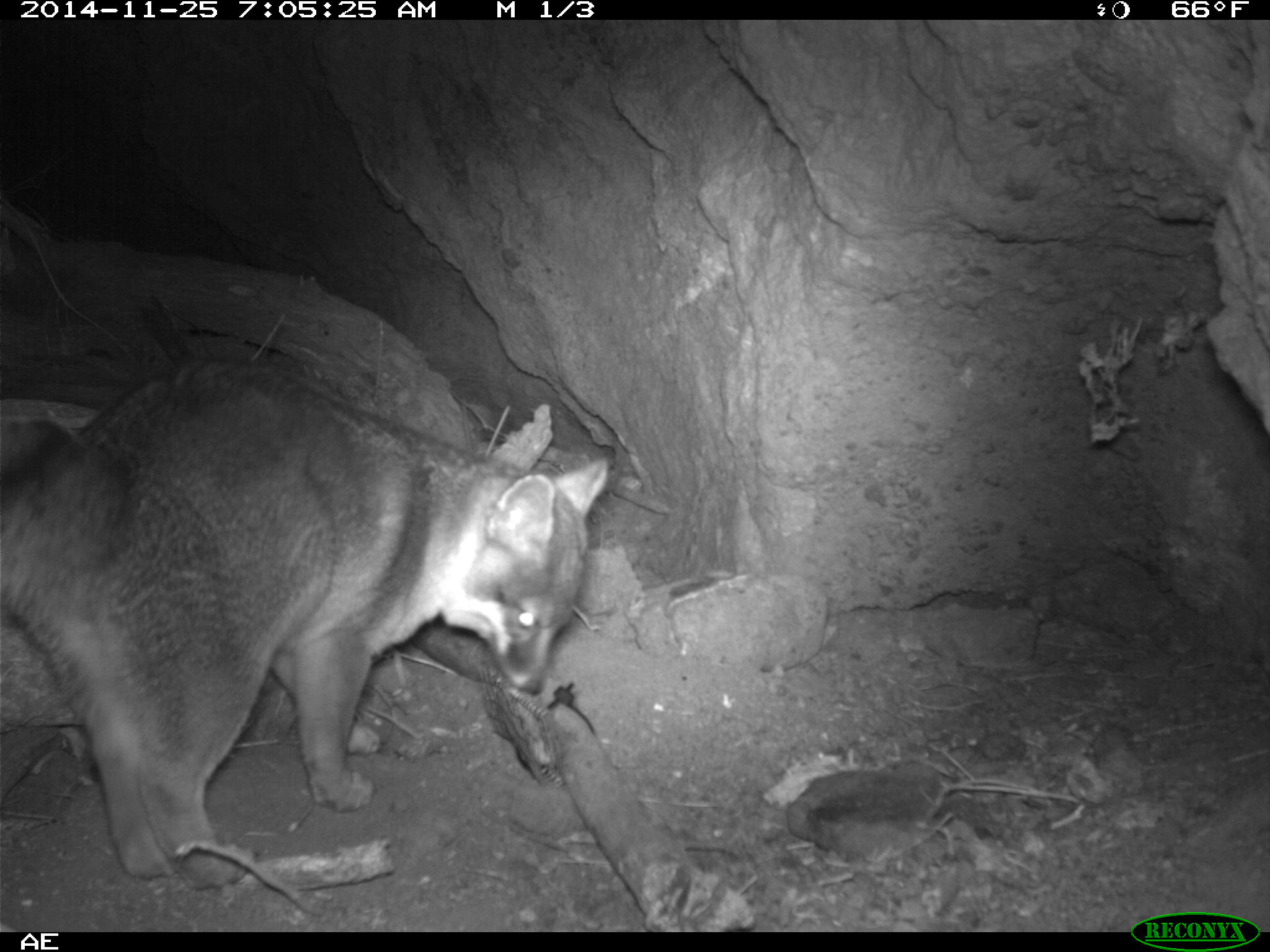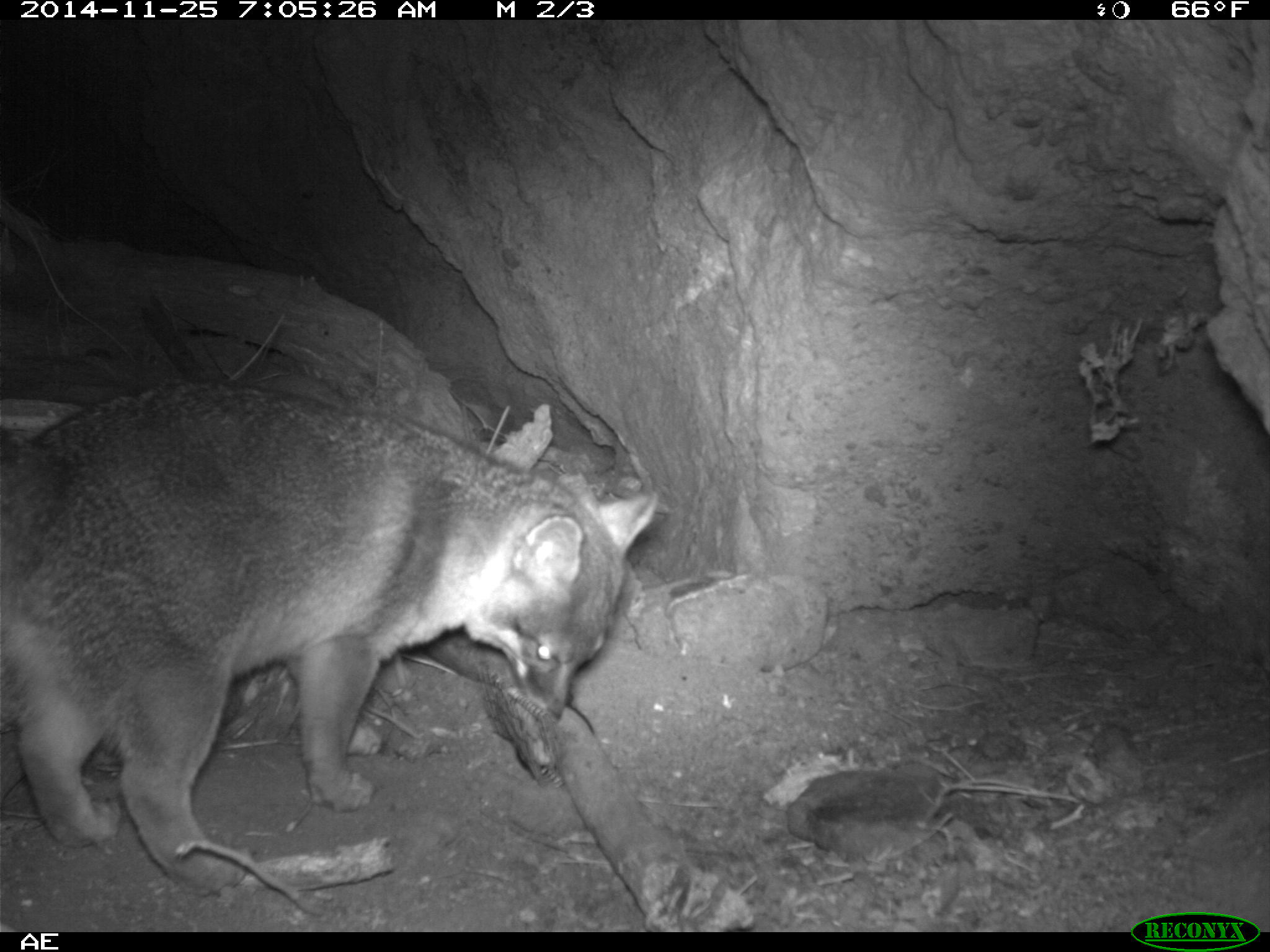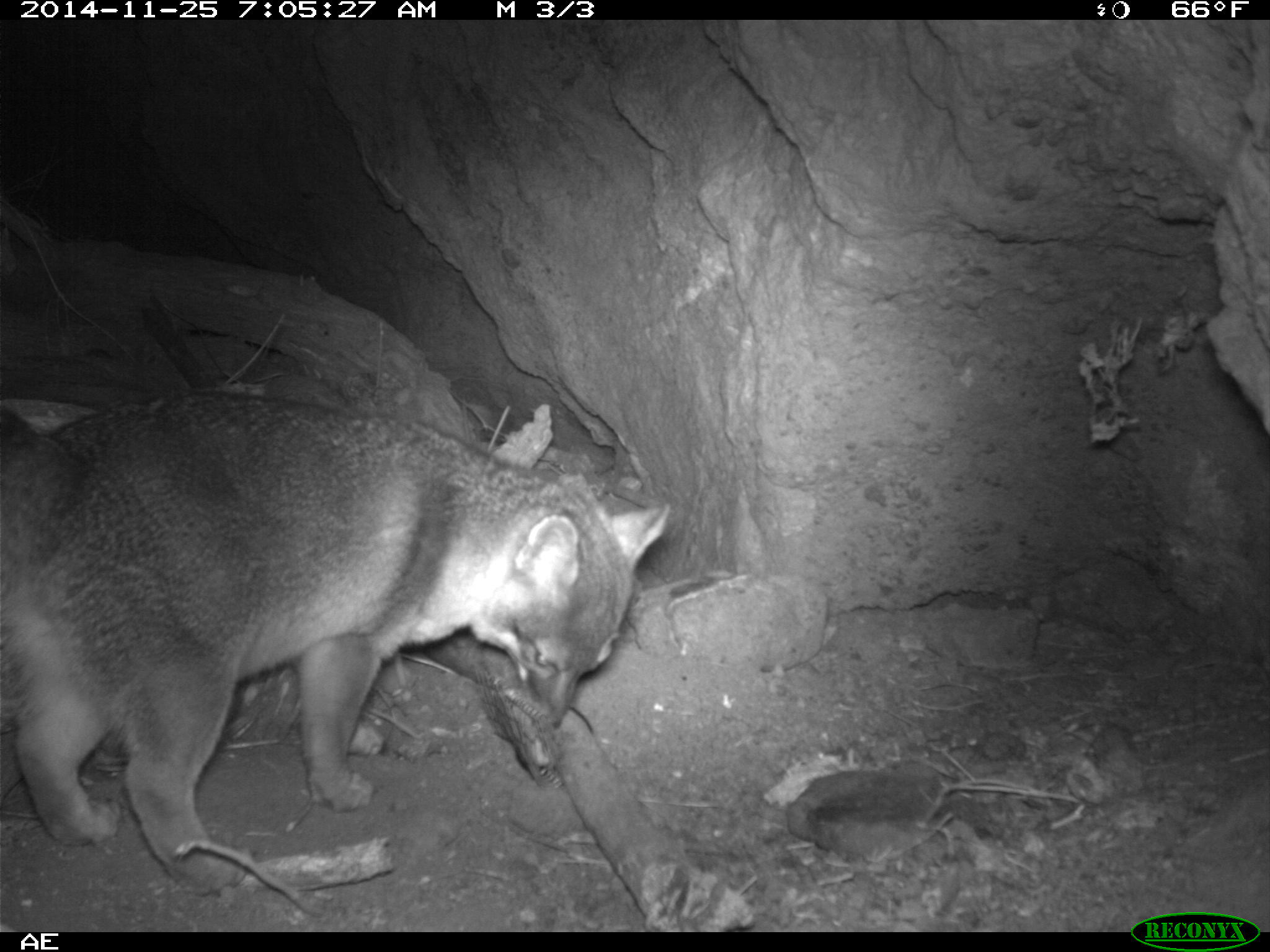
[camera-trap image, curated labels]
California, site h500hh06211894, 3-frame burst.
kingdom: Animalia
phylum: Chordata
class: Mammalia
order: Carnivora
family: Canidae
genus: Urocyon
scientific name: Urocyon littoralis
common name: island fox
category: fox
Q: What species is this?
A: Fox (island fox) (Urocyon littoralis).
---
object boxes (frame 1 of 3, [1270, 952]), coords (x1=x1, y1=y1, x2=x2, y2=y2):
fox: (x1=0, y1=364, x2=611, y2=889)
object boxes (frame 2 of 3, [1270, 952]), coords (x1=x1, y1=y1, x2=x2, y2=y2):
fox: (x1=0, y1=379, x2=657, y2=894)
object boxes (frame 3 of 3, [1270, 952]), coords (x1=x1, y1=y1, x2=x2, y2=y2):
fox: (x1=0, y1=388, x2=668, y2=895)